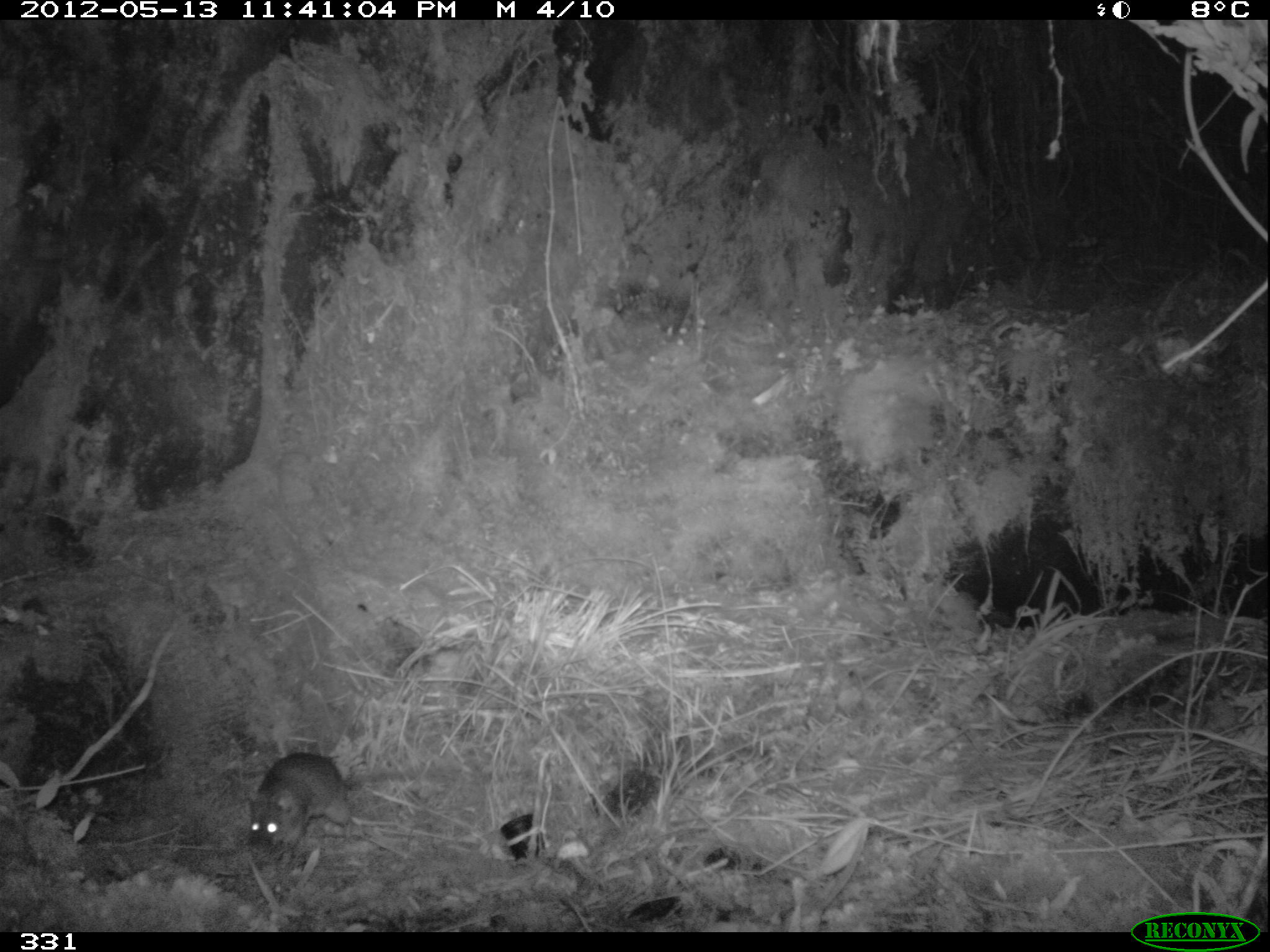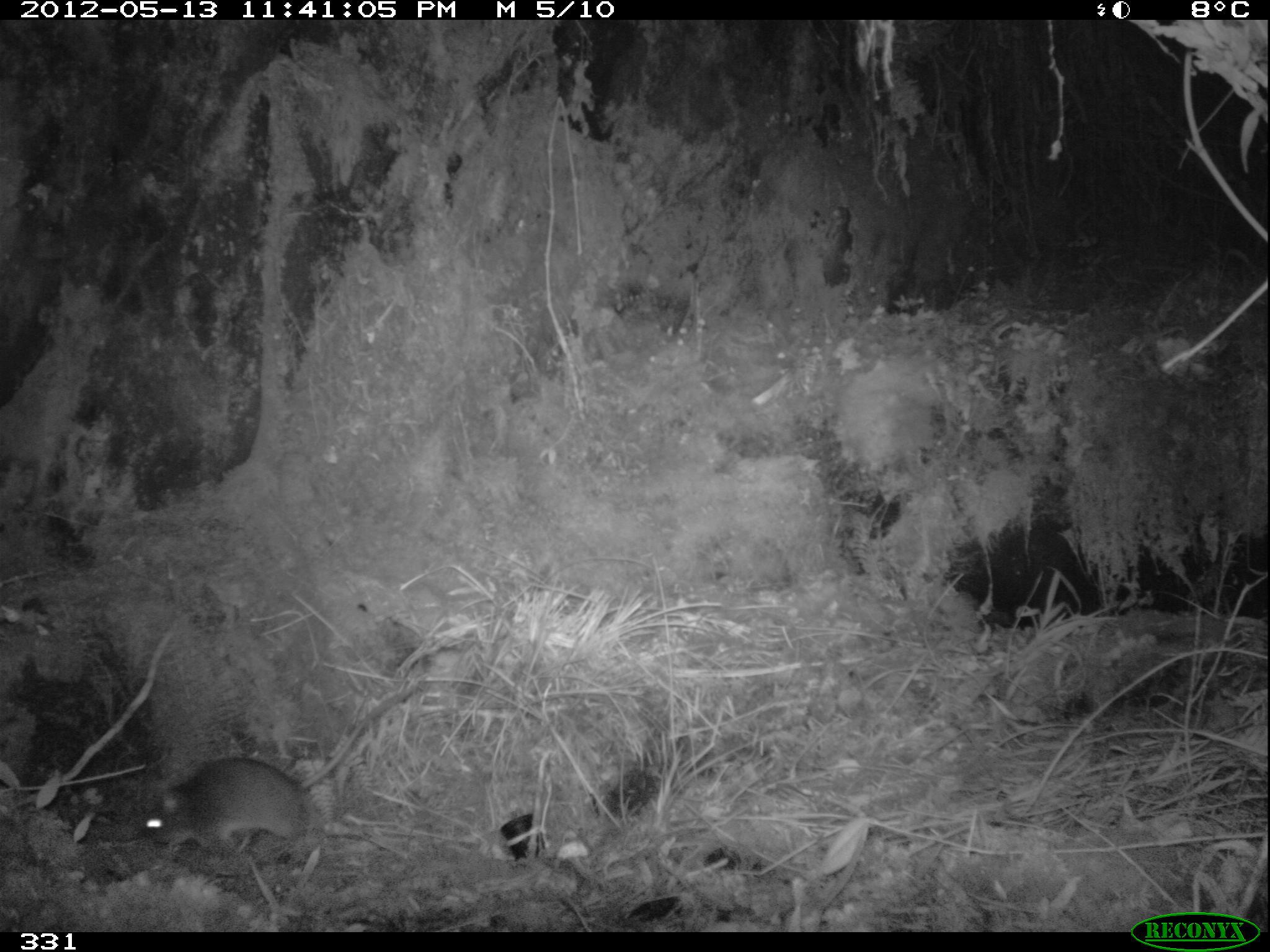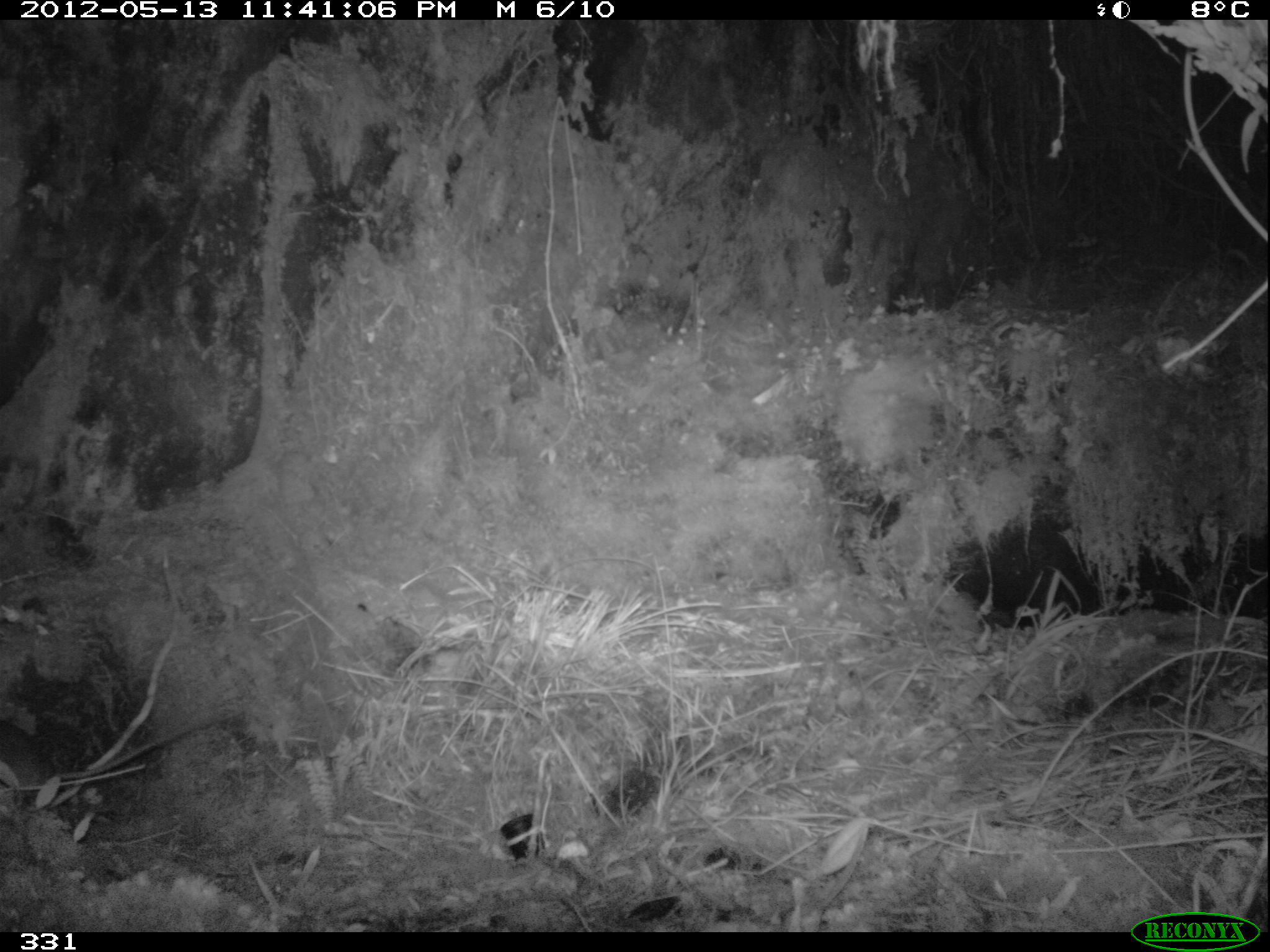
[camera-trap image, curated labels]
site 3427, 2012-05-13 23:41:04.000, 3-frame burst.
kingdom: Animalia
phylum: Chordata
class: Mammalia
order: Rodentia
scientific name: Rodentia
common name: rodents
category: unknown rodent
Unknown rodent (rodents) (Rodentia).